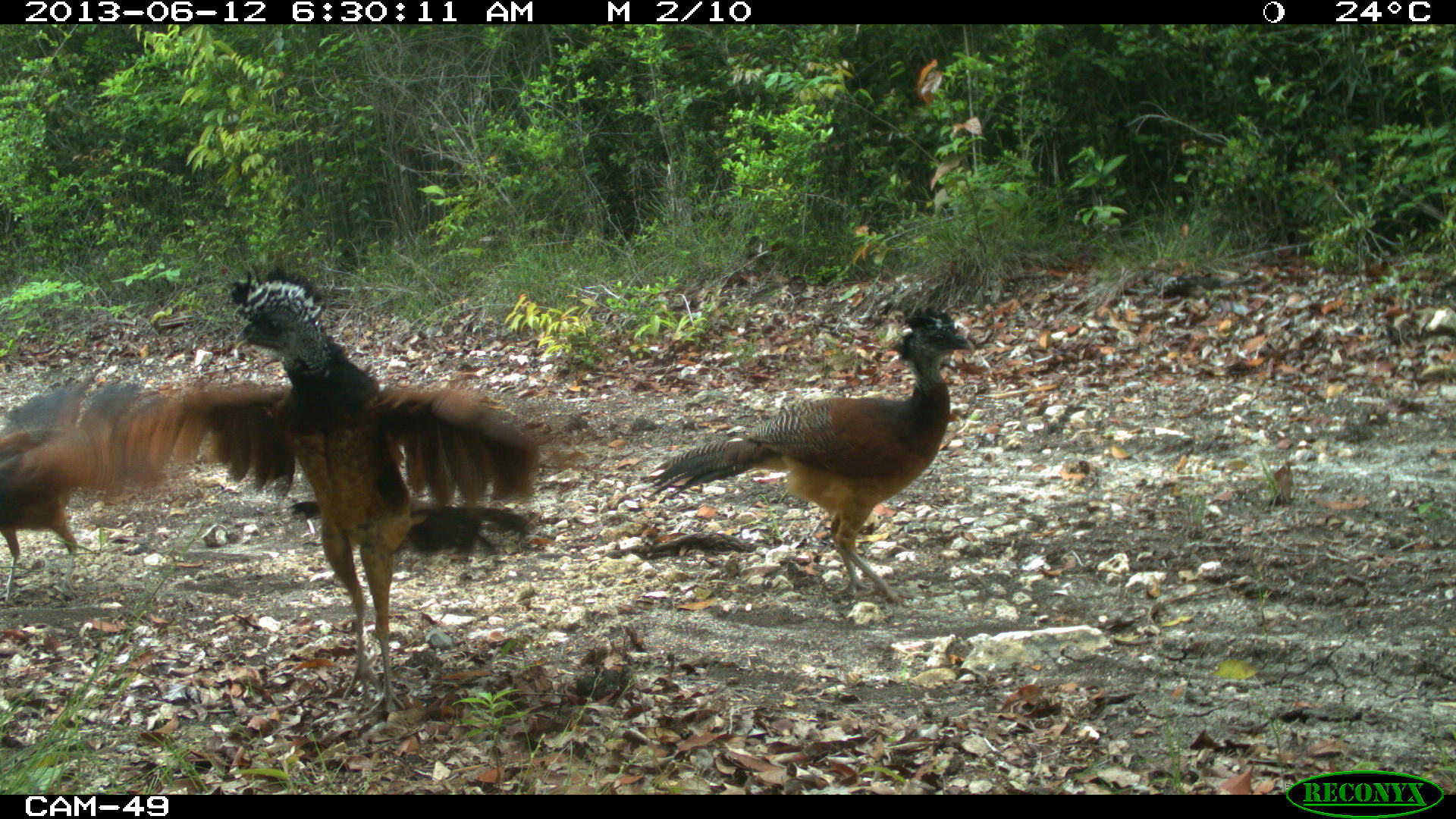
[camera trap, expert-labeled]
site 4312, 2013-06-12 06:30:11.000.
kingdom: Animalia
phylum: Chordata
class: Aves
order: Galliformes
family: Cracidae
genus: Crax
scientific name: Crax rubra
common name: great curassow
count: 3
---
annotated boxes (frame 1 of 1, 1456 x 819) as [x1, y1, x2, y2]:
crax rubra: [105, 260, 591, 719]; [643, 302, 974, 604]; [0, 373, 164, 603]